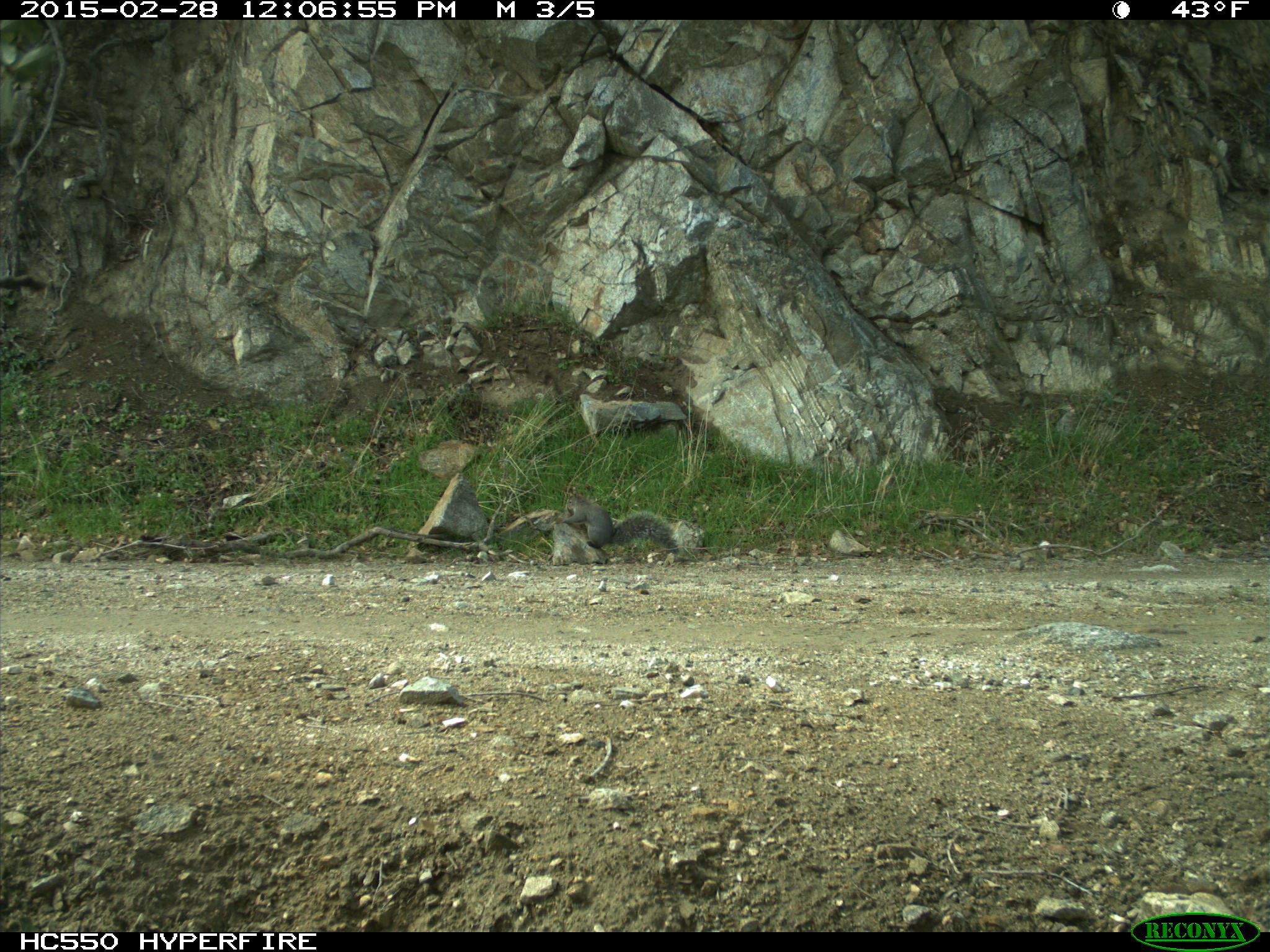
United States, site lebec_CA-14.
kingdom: Animalia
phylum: Chordata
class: Mammalia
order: Rodentia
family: Sciuridae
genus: Sciurus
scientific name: Sciurus carolinensis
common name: eastern gray squirrel